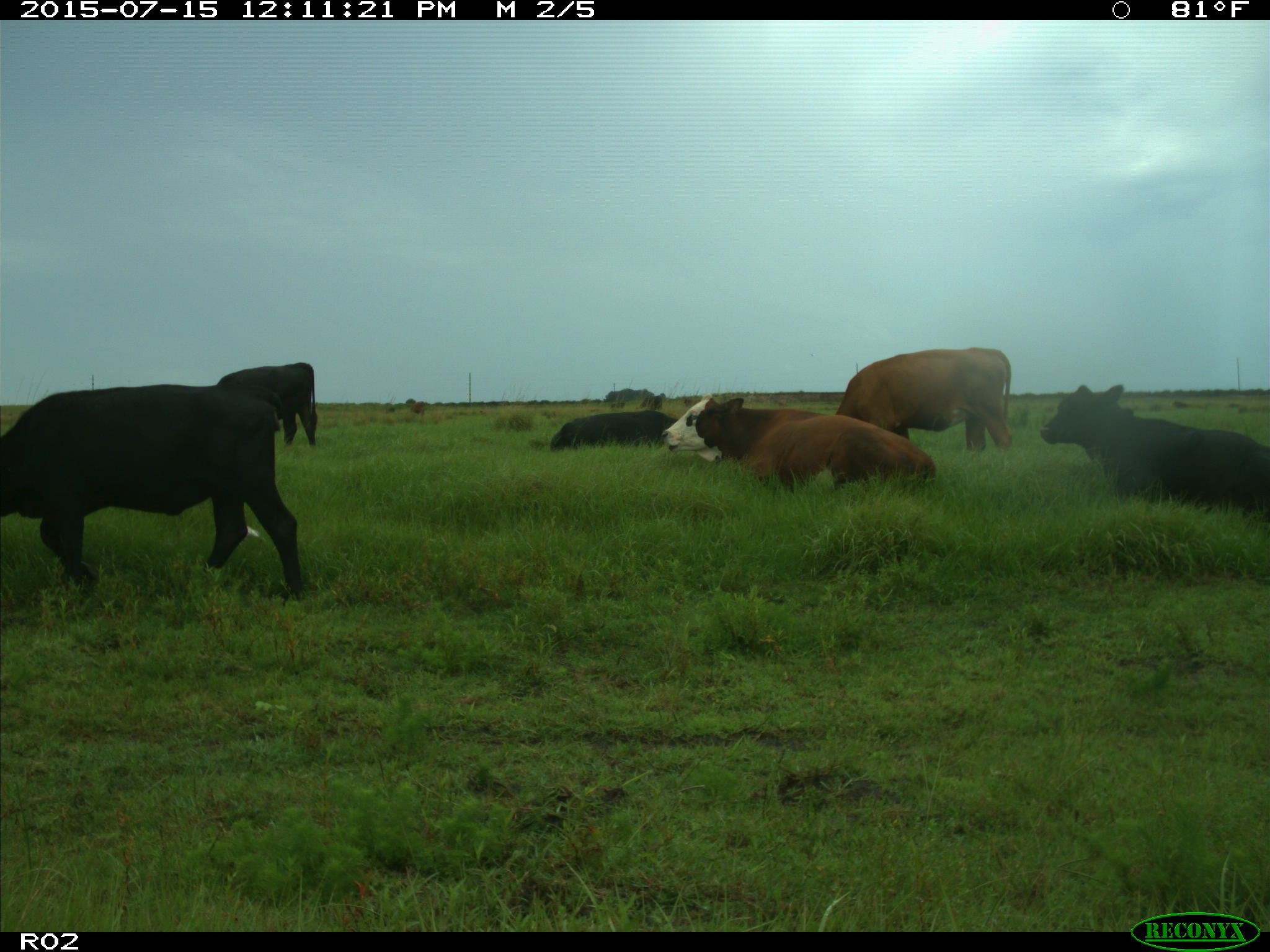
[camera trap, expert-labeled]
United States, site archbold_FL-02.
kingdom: Animalia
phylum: Chordata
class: Mammalia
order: Artiodactyla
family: Bovidae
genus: Bos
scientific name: Bos taurus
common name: domestic cow